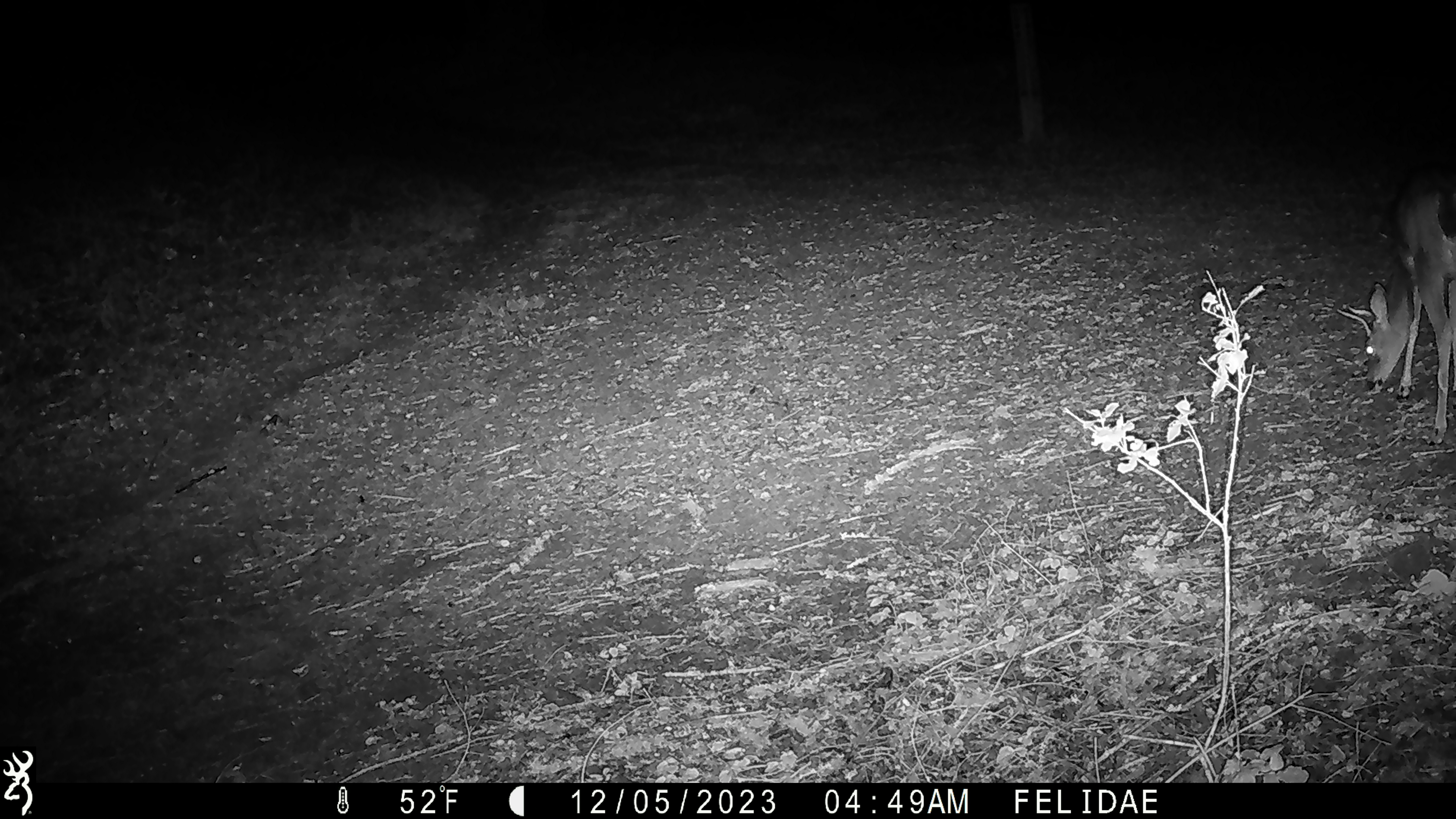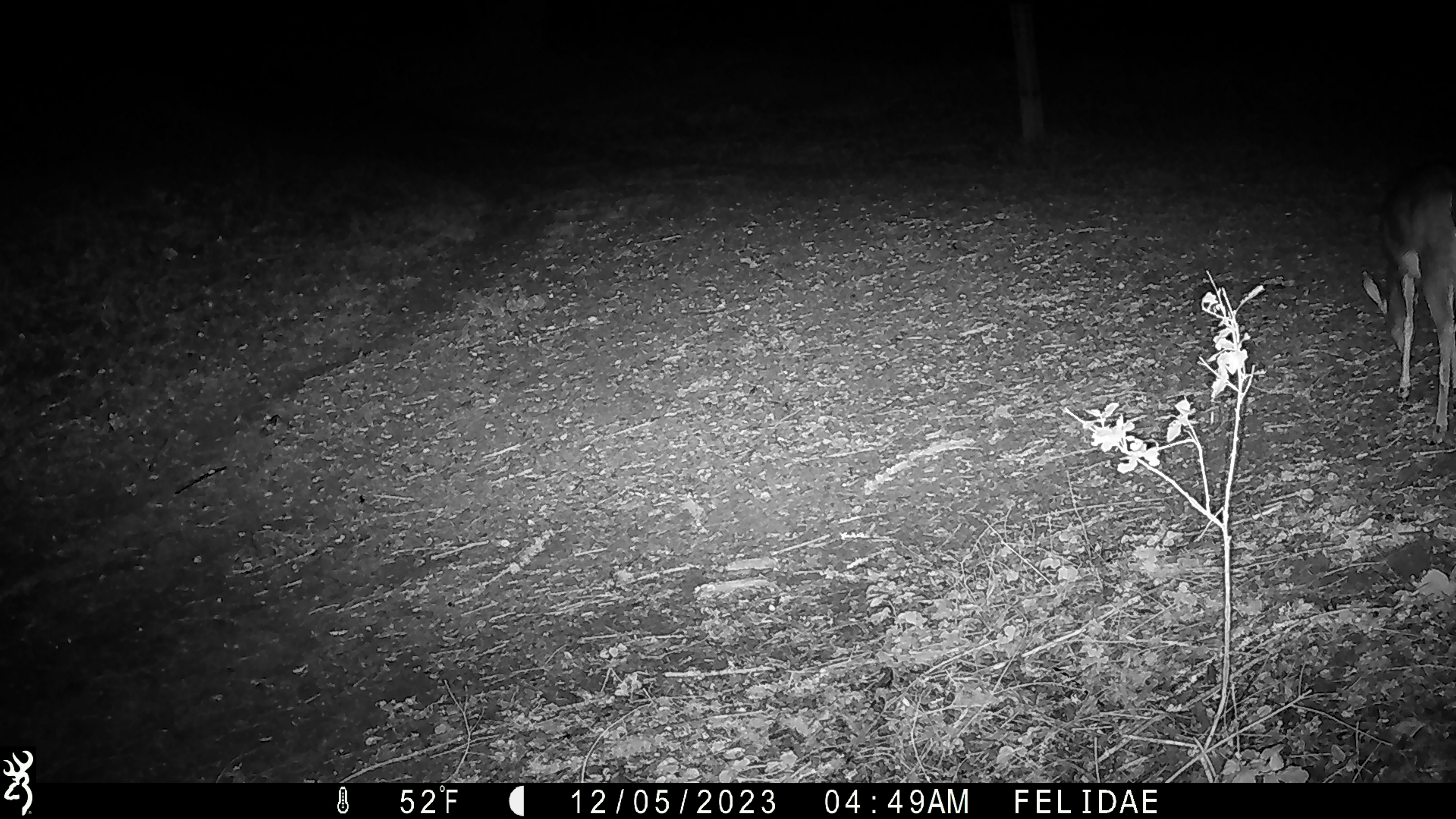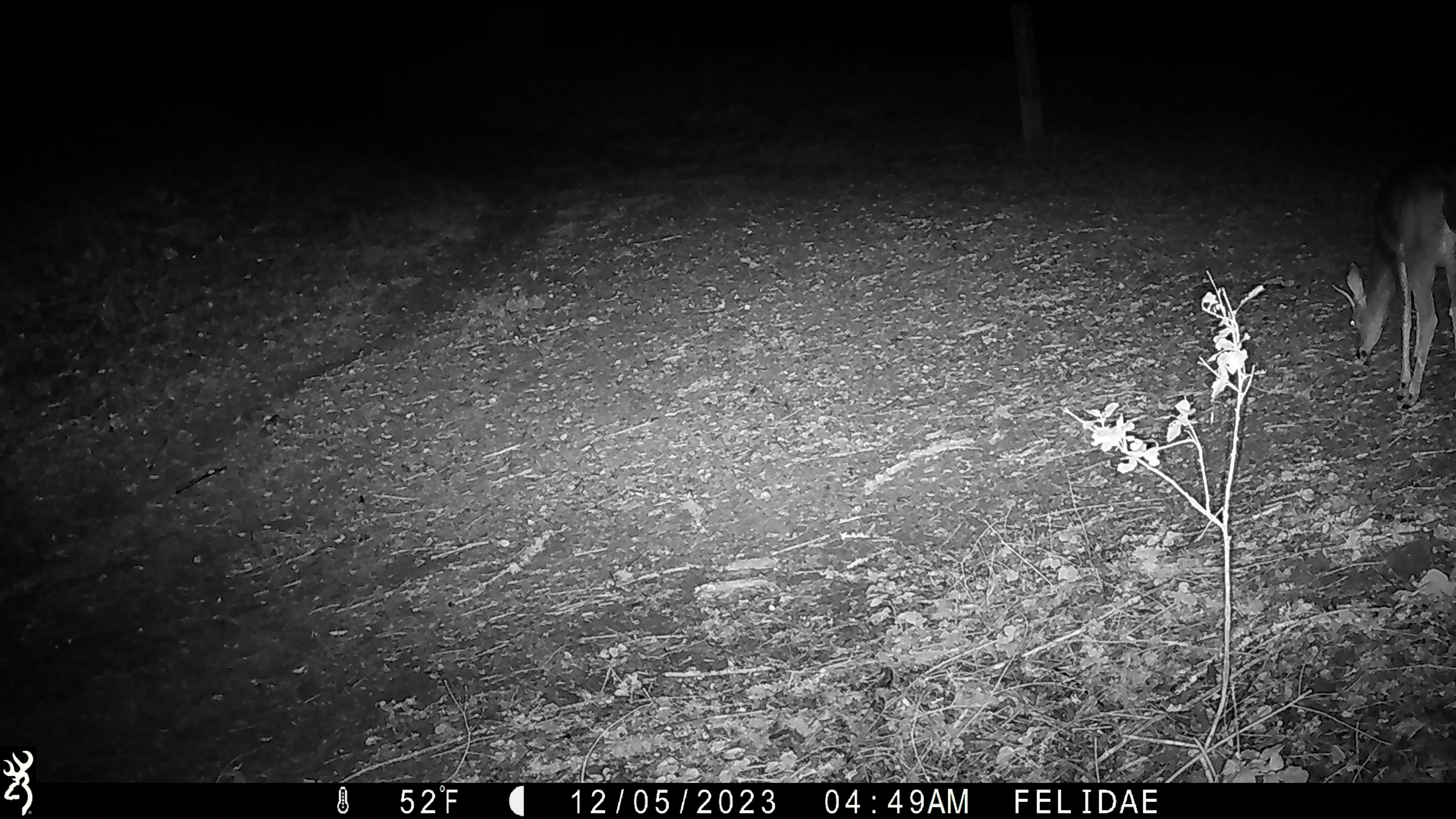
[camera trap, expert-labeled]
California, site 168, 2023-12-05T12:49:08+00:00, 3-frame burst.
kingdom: Animalia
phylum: Chordata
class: Mammalia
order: Artiodactyla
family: Cervidae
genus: Odocoileus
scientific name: Odocoileus hemionus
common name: mule deer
Mule deer (Odocoileus hemionus).